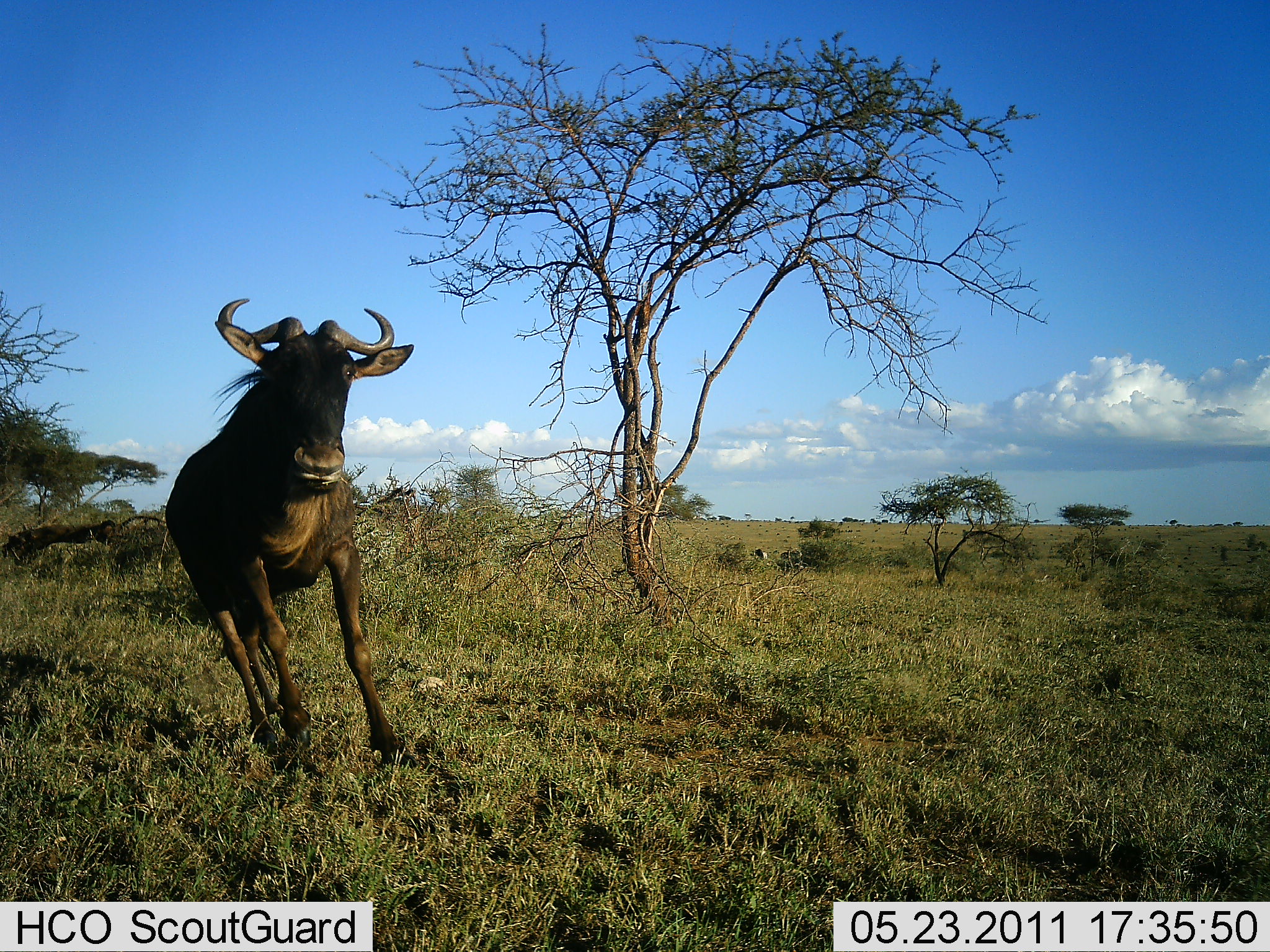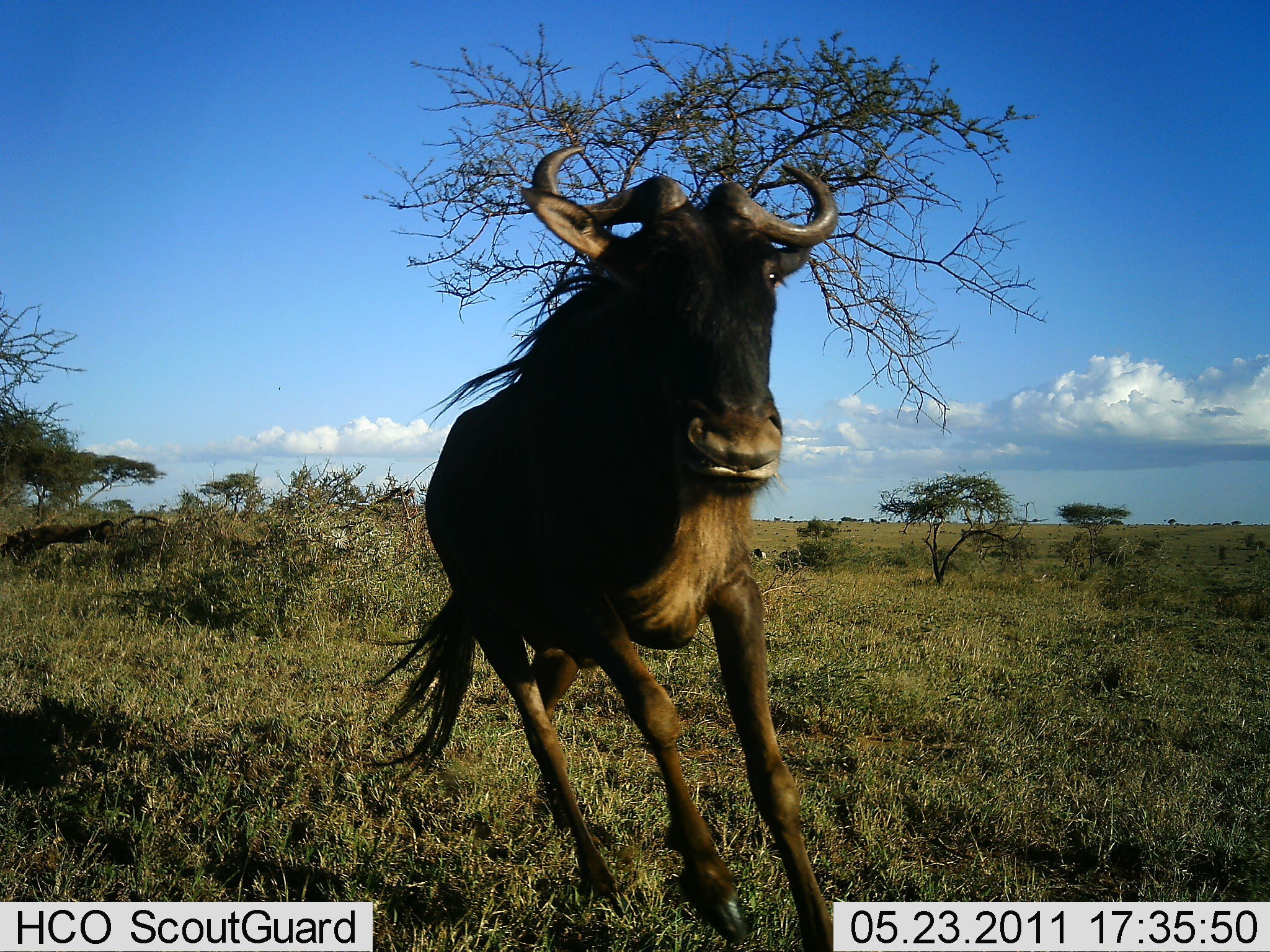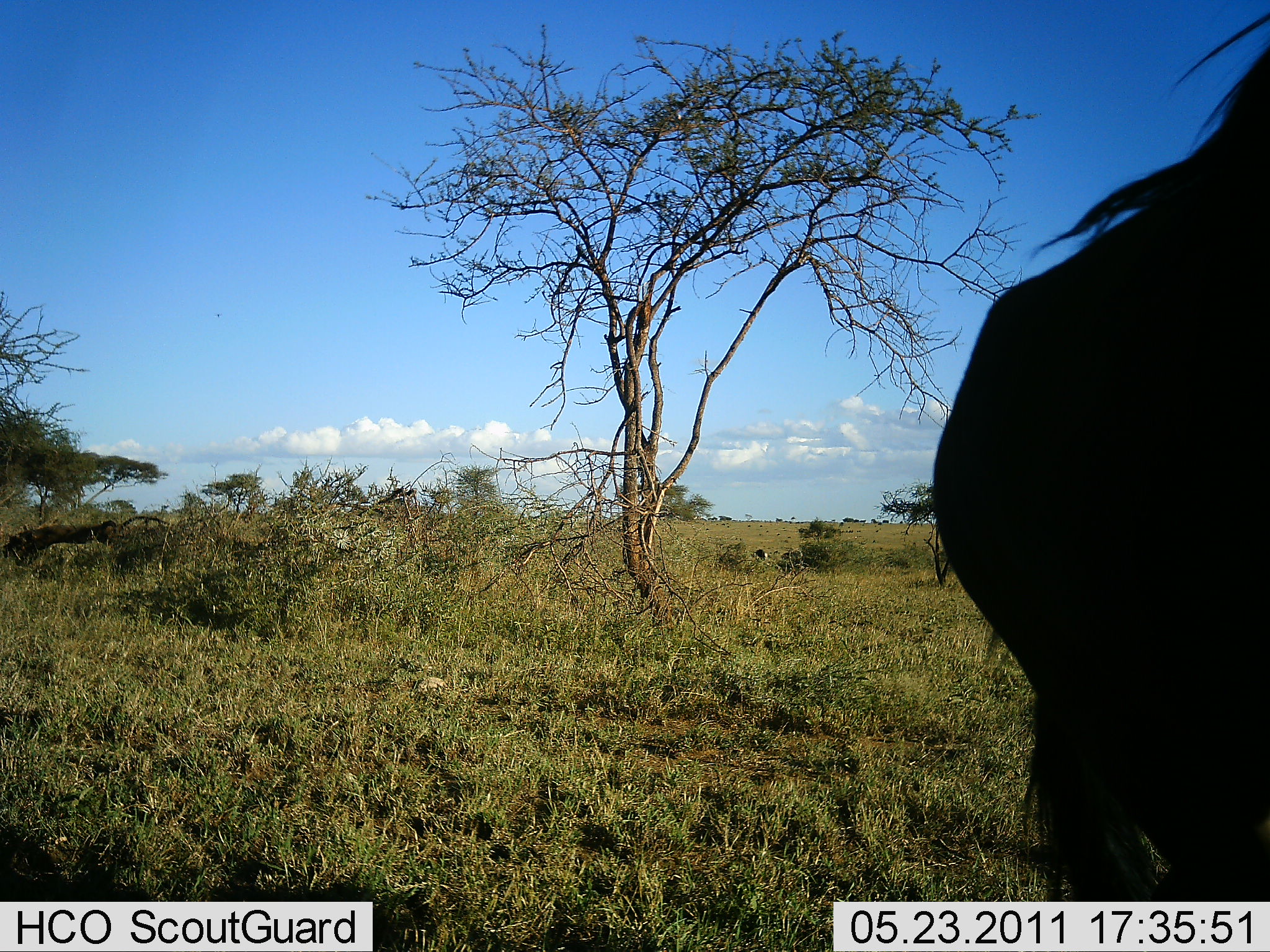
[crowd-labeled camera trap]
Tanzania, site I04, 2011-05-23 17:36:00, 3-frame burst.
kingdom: Animalia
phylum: Chordata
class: Mammalia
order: Artiodactyla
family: Bovidae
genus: Connochaetes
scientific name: Connochaetes taurinus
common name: blue wildebeest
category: wildebeest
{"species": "wildebeest (blue wildebeest) (Connochaetes taurinus)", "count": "1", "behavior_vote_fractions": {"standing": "0%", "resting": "0%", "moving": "100%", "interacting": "0%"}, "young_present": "0%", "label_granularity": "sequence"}